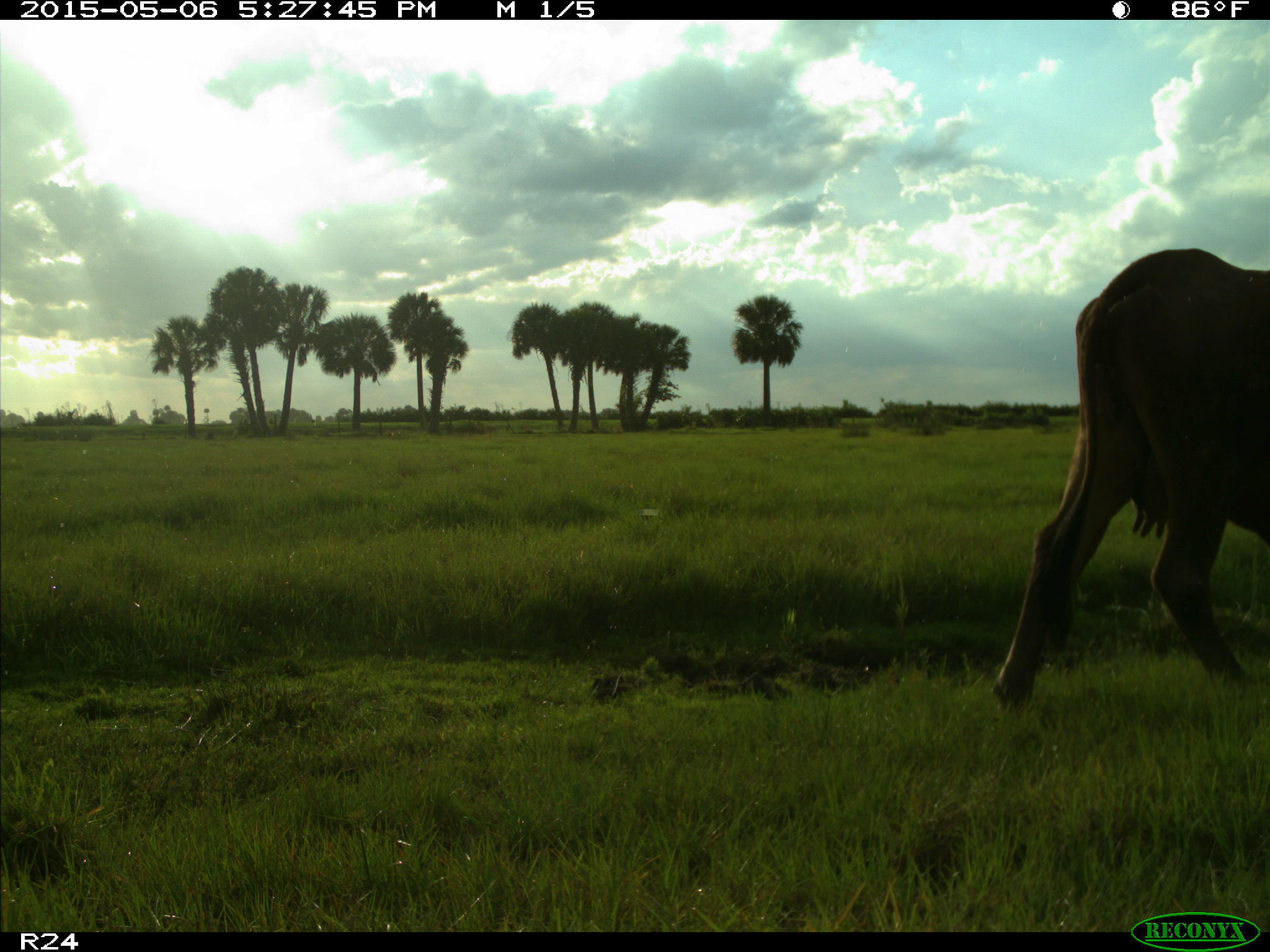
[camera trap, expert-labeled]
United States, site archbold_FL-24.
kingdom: Animalia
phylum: Chordata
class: Mammalia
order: Artiodactyla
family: Bovidae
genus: Bos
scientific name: Bos taurus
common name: domestic cow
Bos taurus (domestic cow).